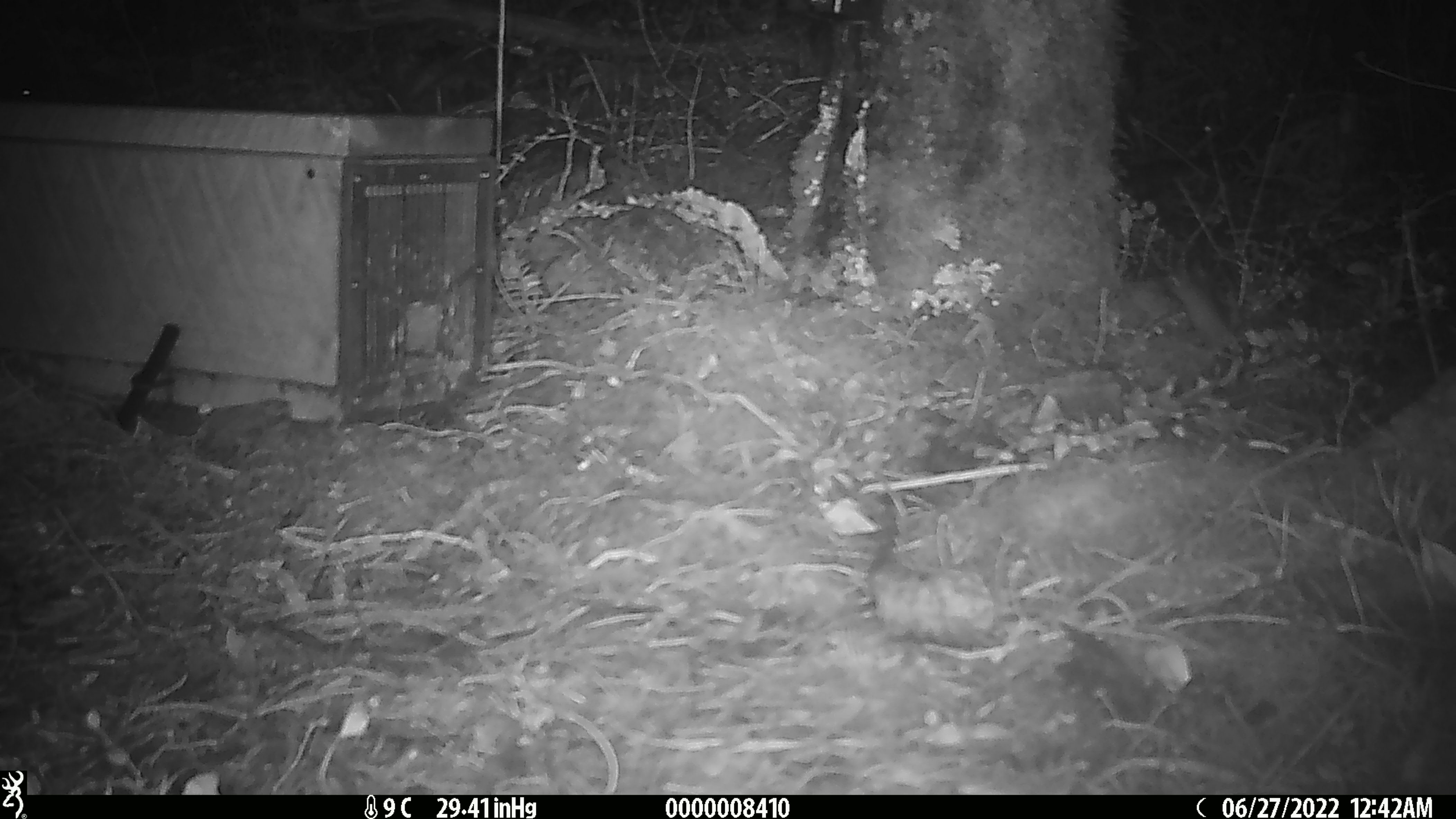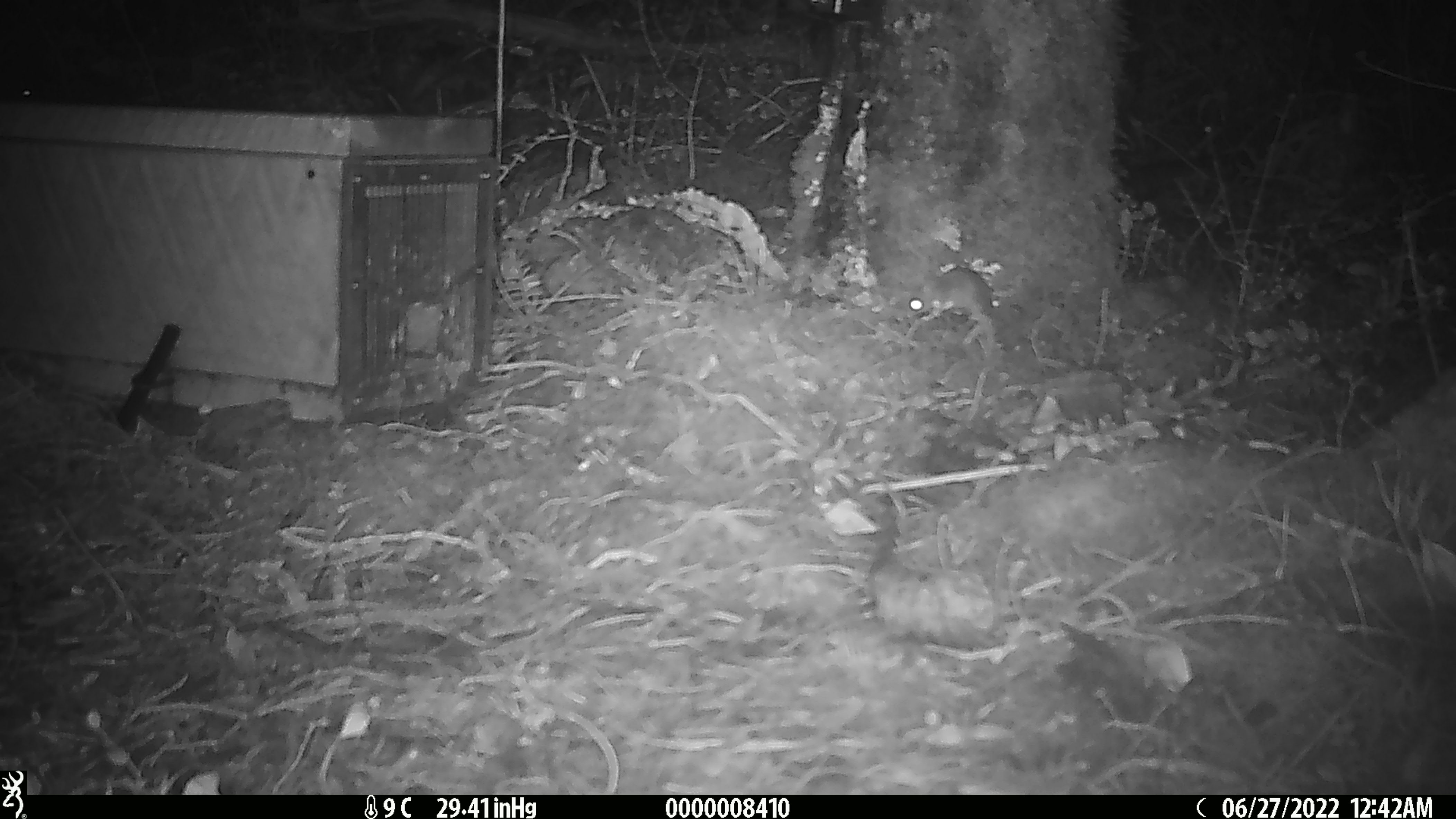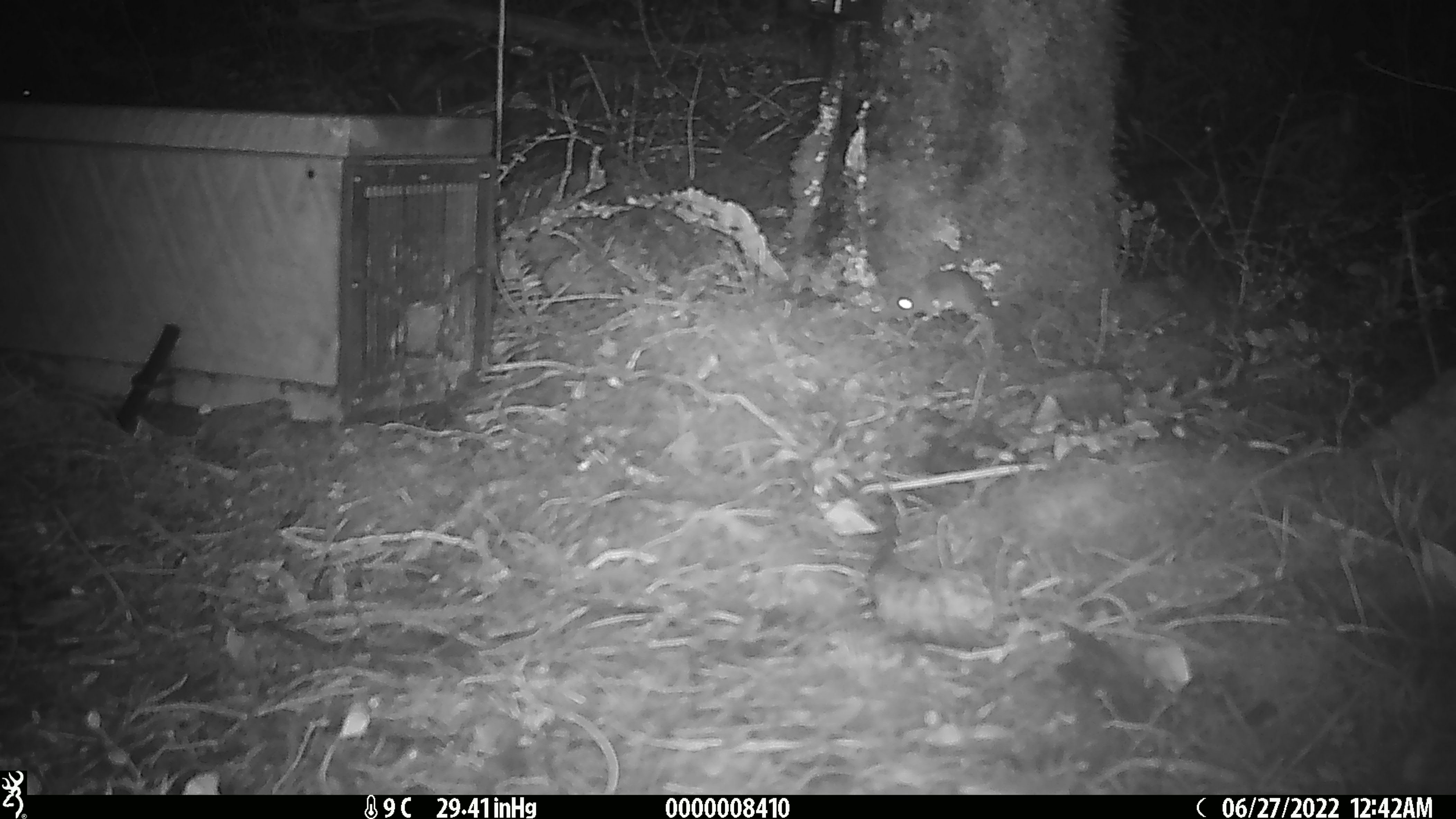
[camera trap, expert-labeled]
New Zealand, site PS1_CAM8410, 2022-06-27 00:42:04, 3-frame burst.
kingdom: Animalia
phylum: Chordata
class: Mammalia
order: Rodentia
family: Muridae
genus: Mus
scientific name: Mus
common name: mouse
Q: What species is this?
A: Mouse (Mus).